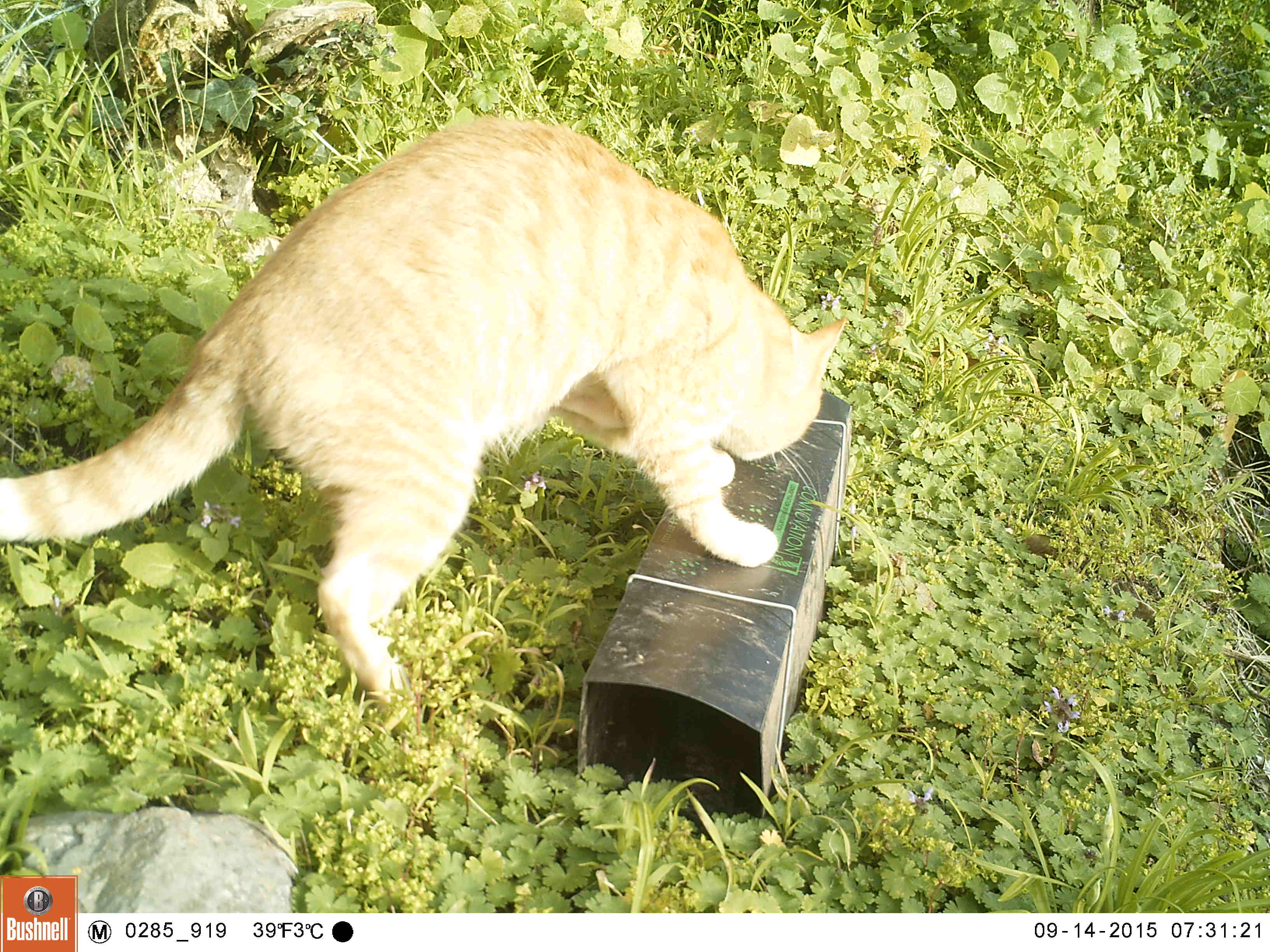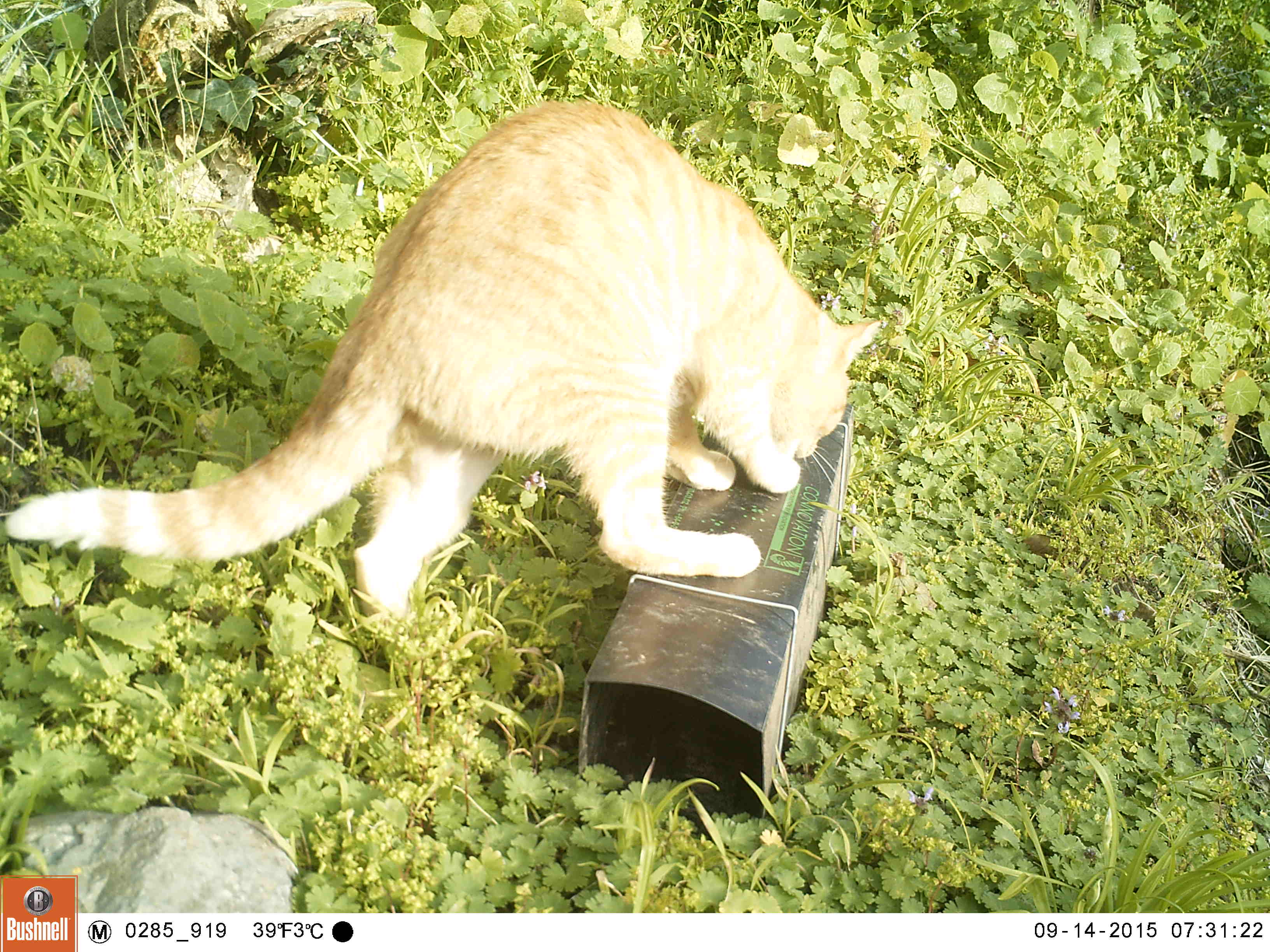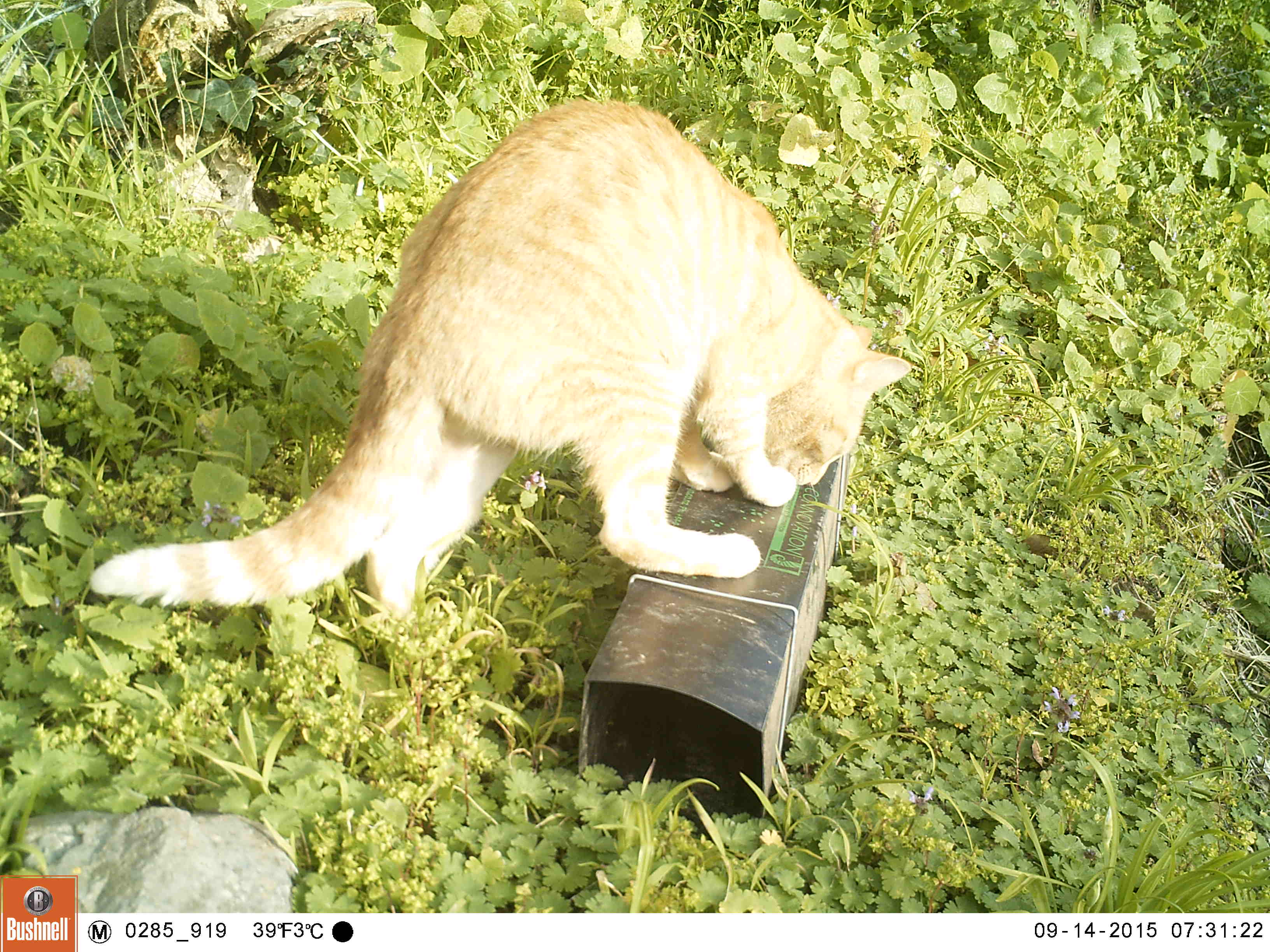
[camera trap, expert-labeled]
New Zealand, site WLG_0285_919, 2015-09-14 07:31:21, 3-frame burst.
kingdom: Animalia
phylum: Chordata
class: Mammalia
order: Carnivora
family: Felidae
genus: Felis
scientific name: Felis catus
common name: domestic cat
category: cat